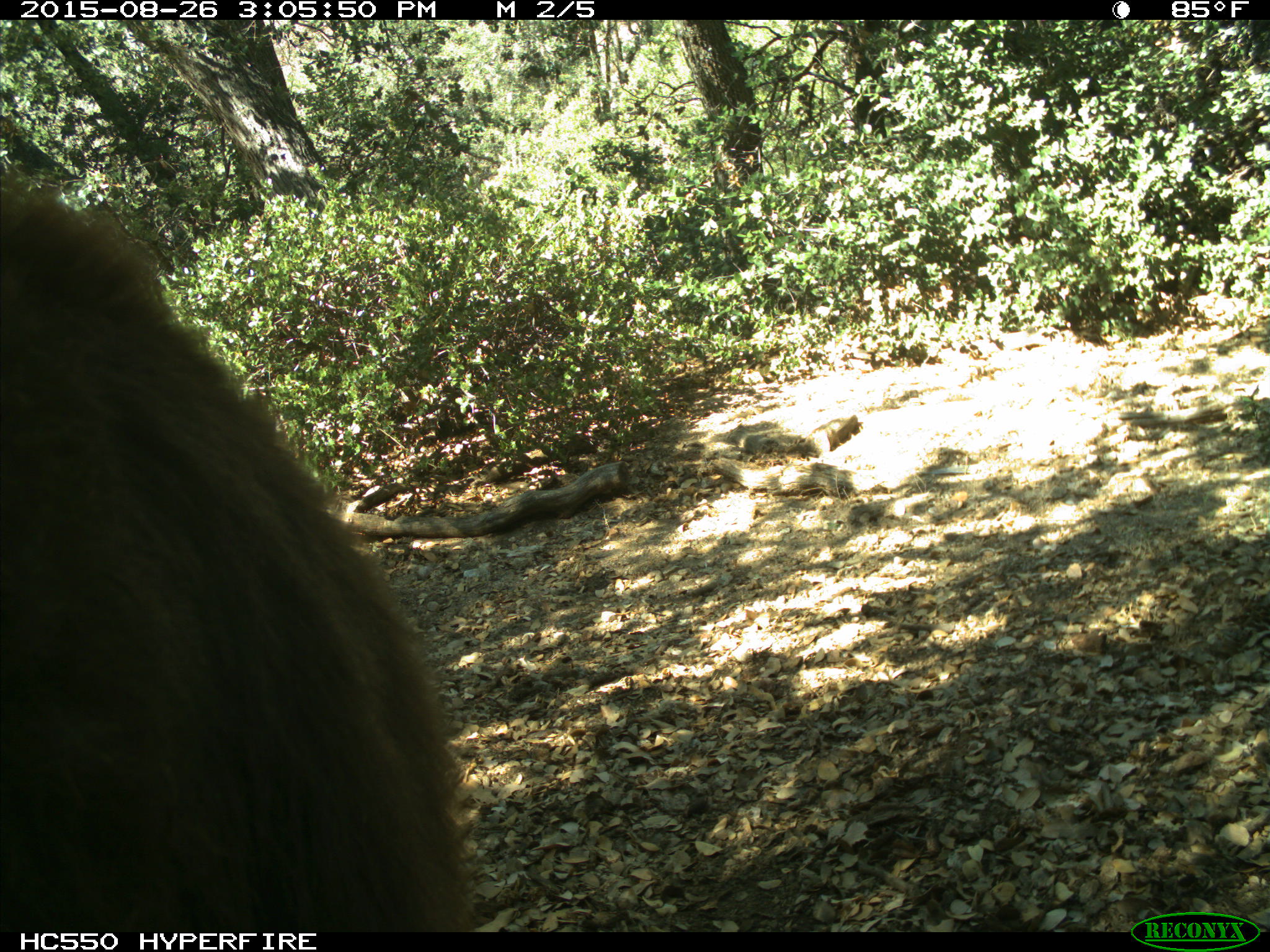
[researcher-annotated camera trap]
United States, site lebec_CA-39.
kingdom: Animalia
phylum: Chordata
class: Mammalia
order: Carnivora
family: Ursidae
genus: Ursus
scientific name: Ursus americanus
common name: american black bear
Ursus americanus (american black bear).